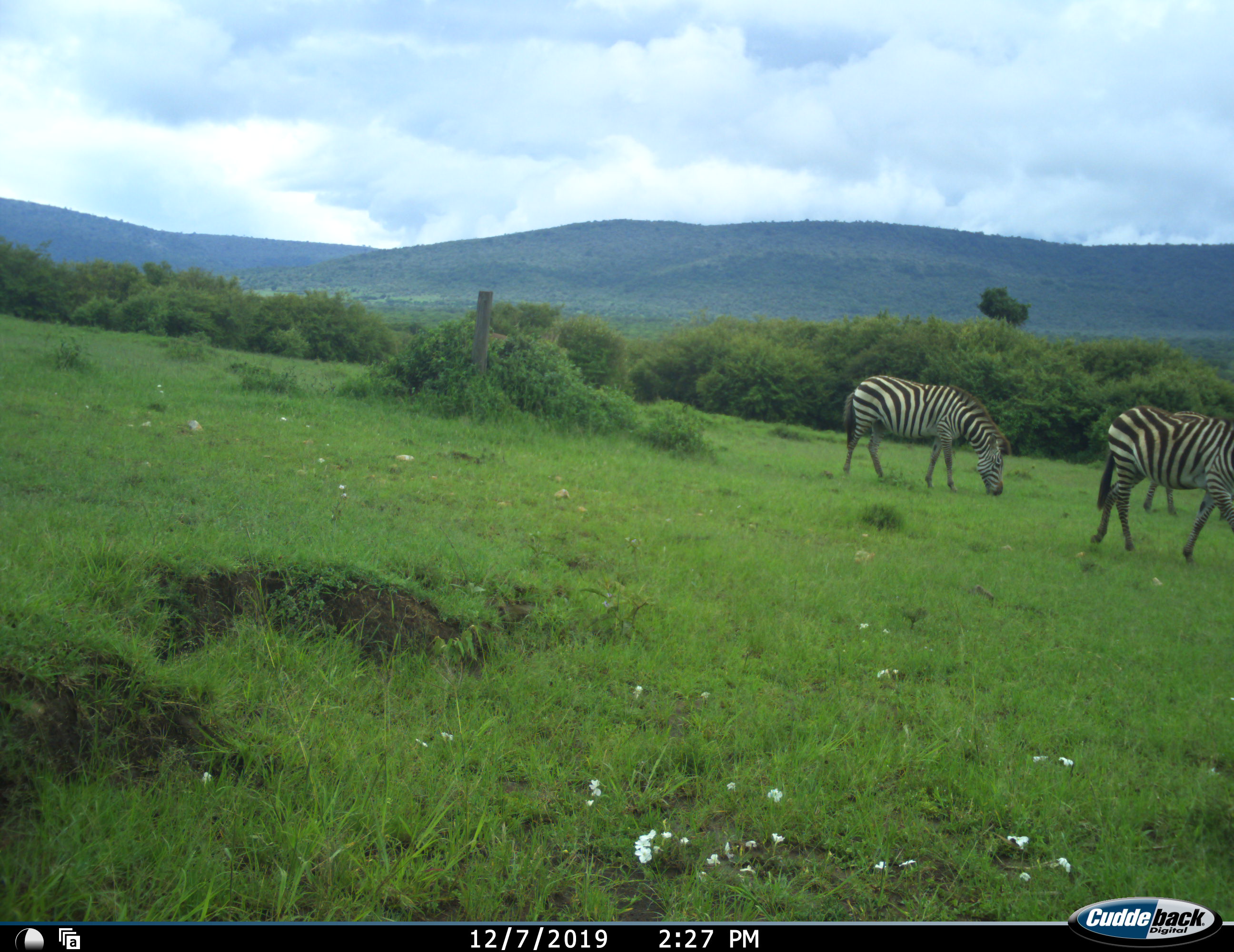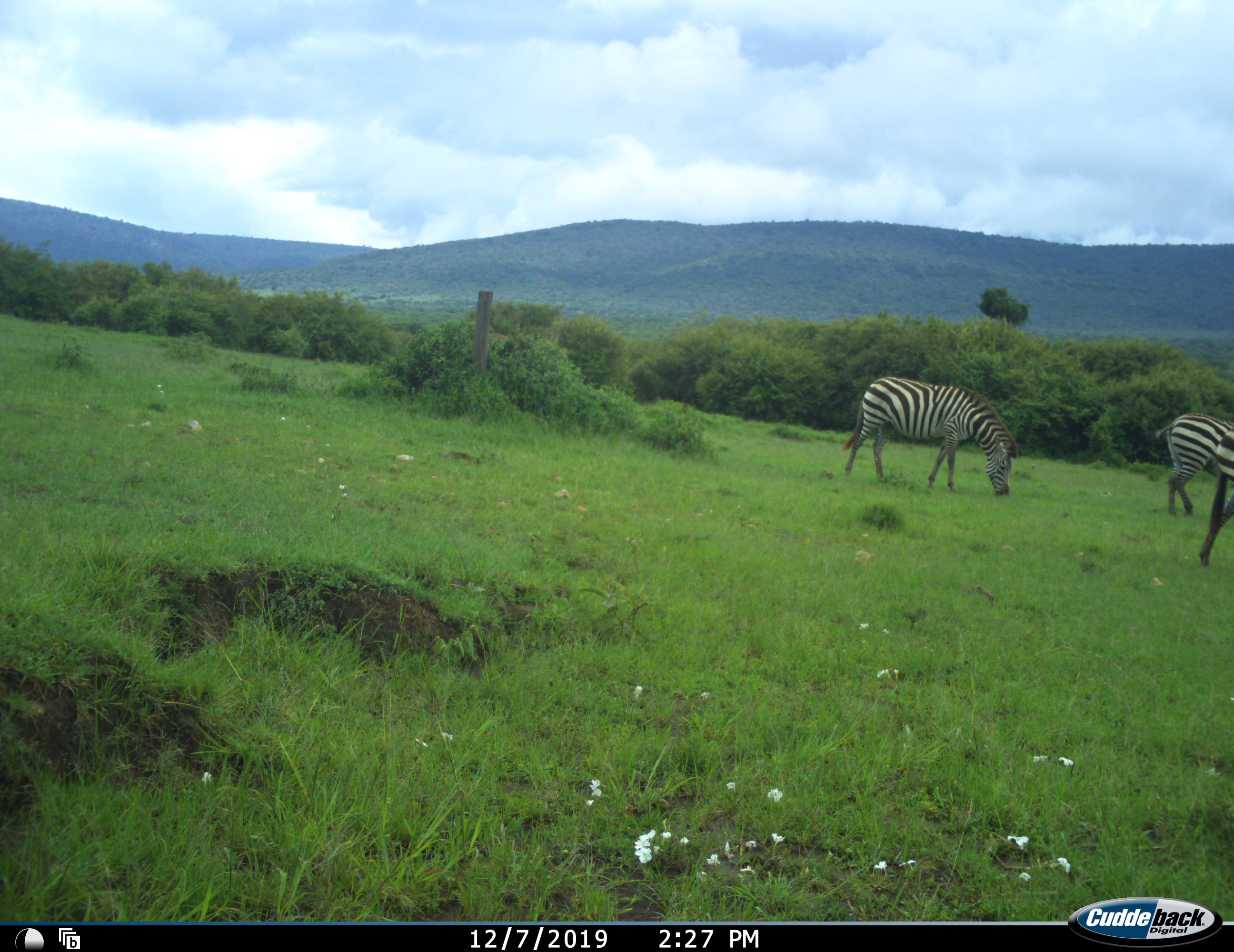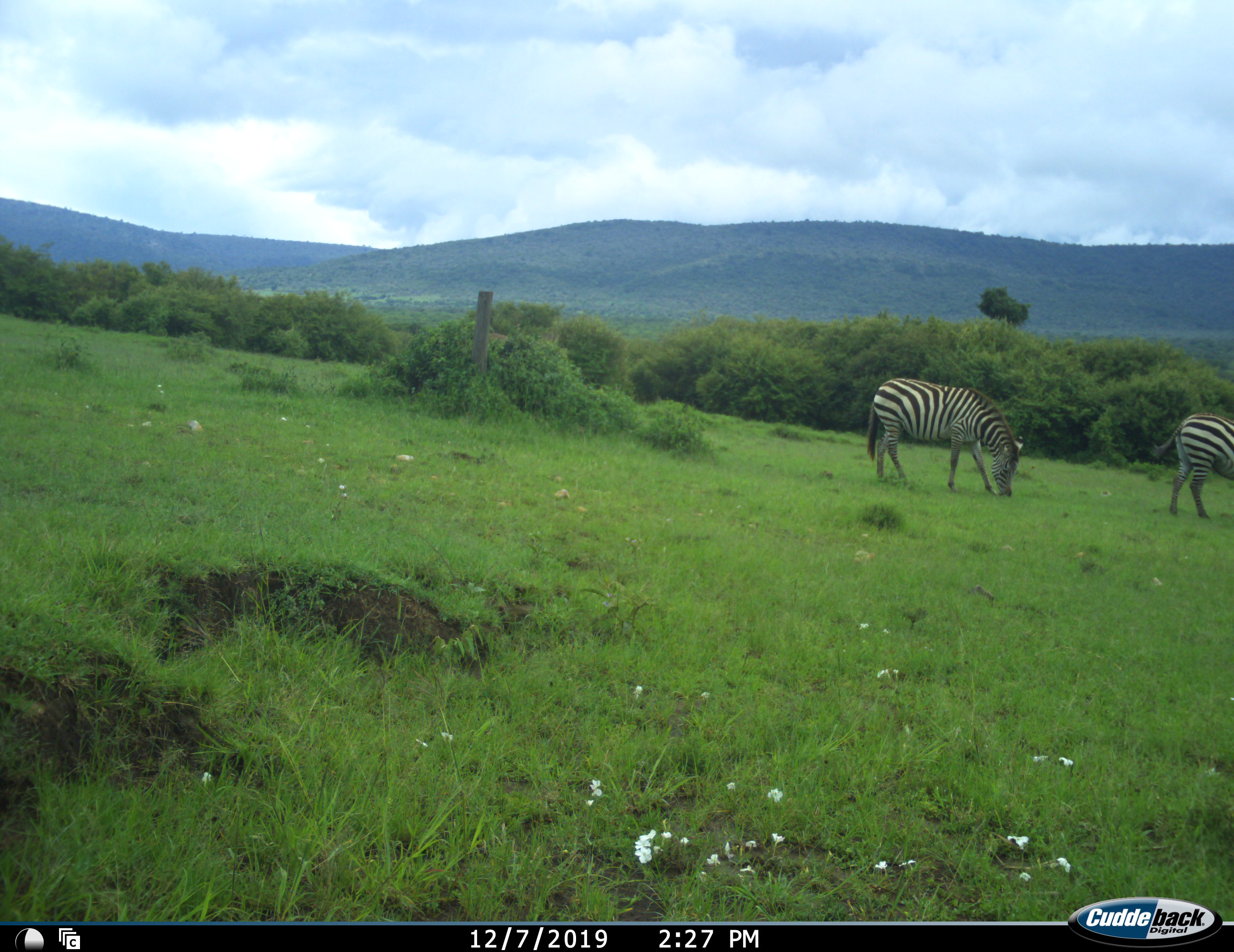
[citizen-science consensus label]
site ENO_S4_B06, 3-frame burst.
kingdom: Animalia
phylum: Chordata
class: Mammalia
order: Perissodactyla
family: Equidae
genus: Equus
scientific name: Equus quagga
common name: plains zebra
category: zebraplains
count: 3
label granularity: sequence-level